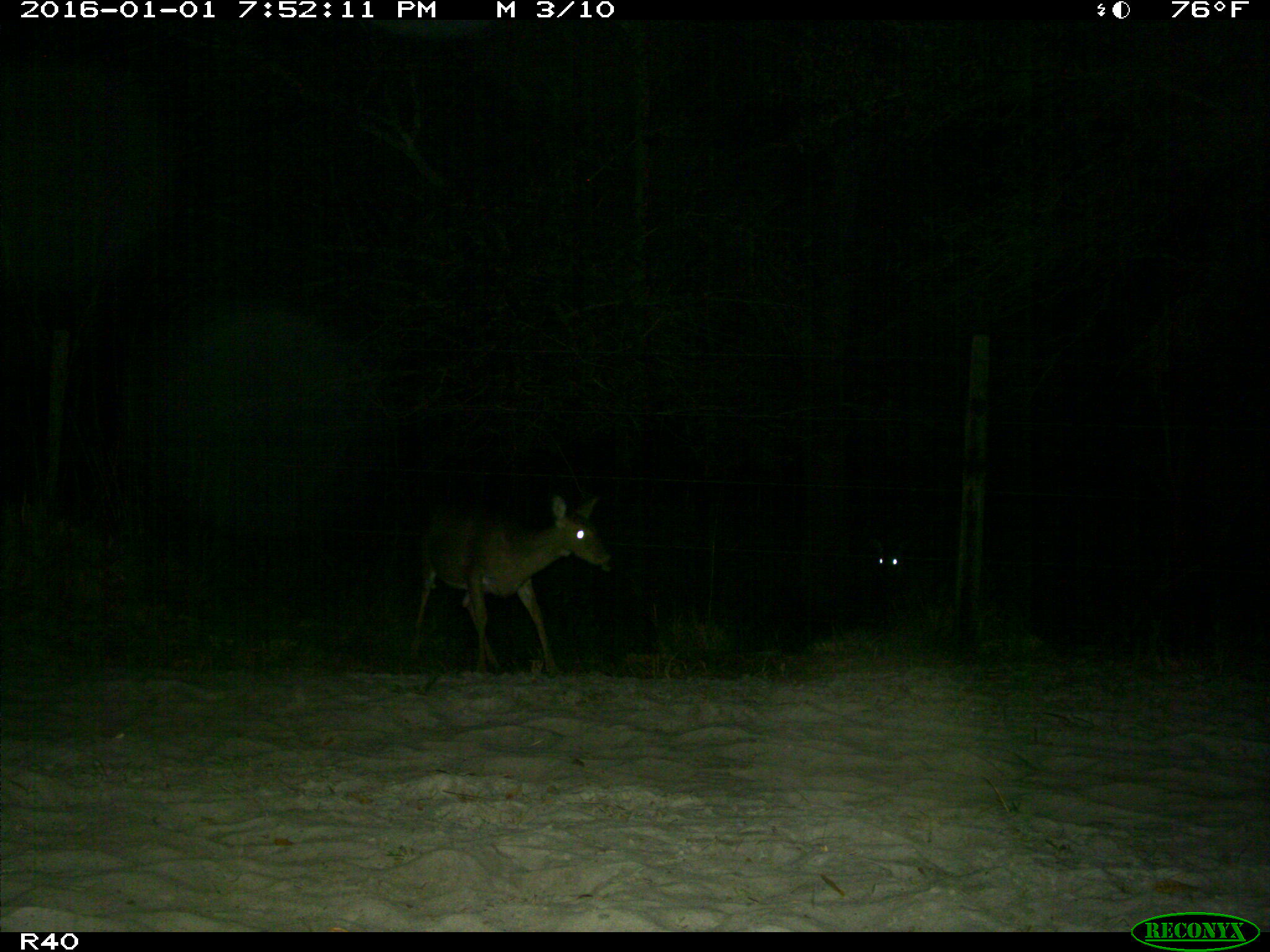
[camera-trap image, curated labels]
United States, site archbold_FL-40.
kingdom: Animalia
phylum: Chordata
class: Mammalia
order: Artiodactyla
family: Cervidae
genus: Odocoileus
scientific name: Odocoileus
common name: deer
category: unidentified deer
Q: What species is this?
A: Unidentified deer (deer) (Odocoileus).